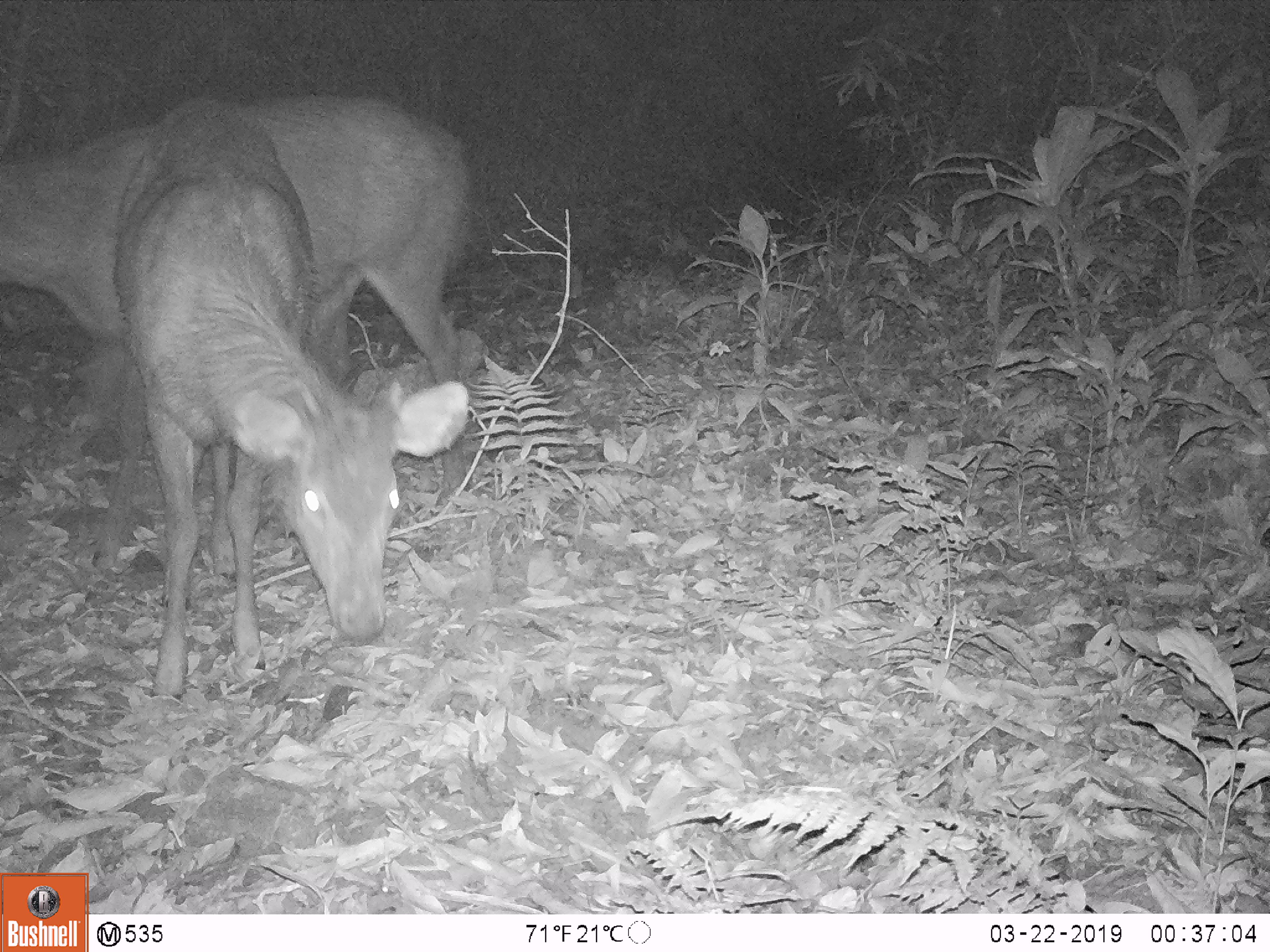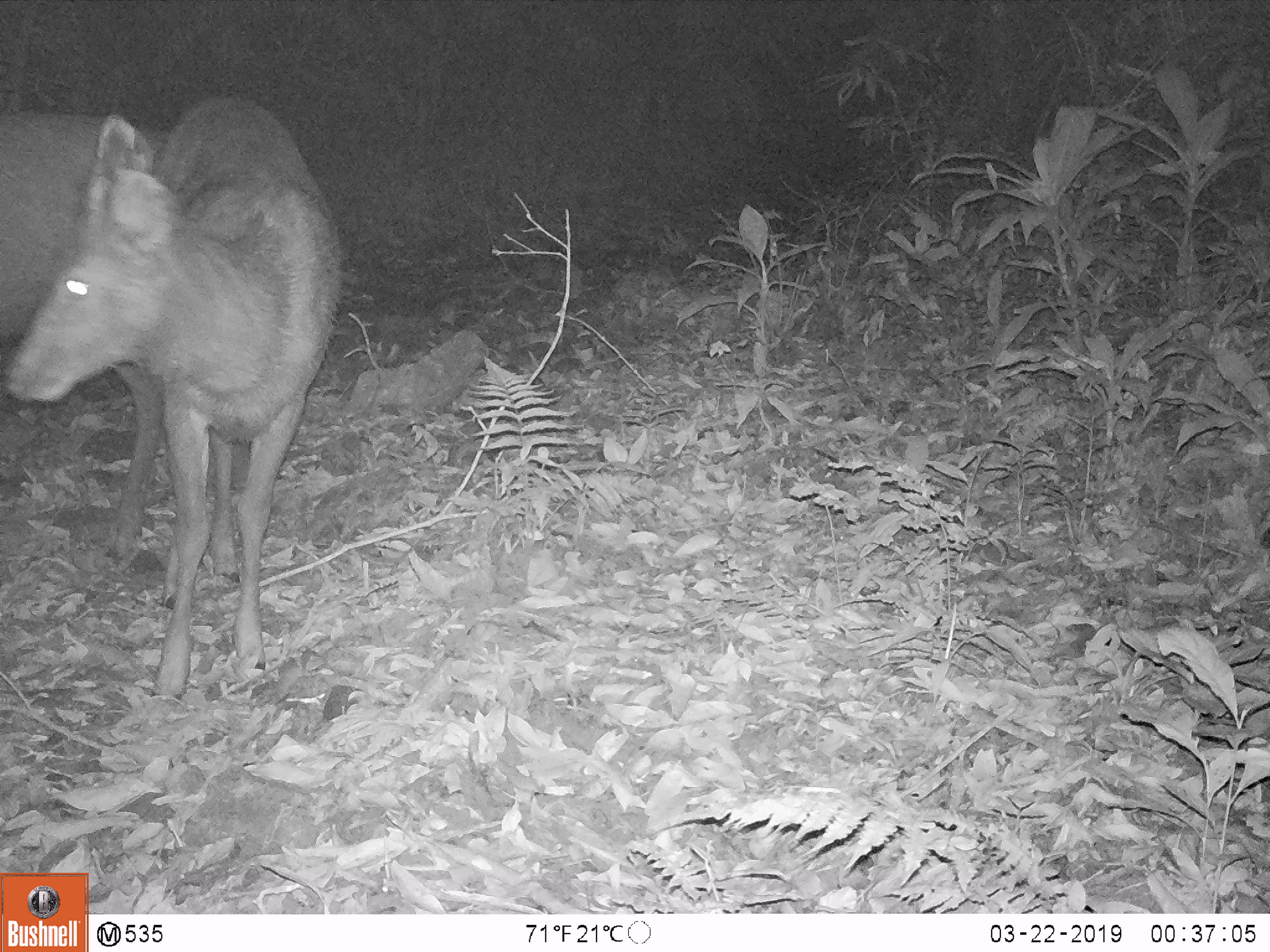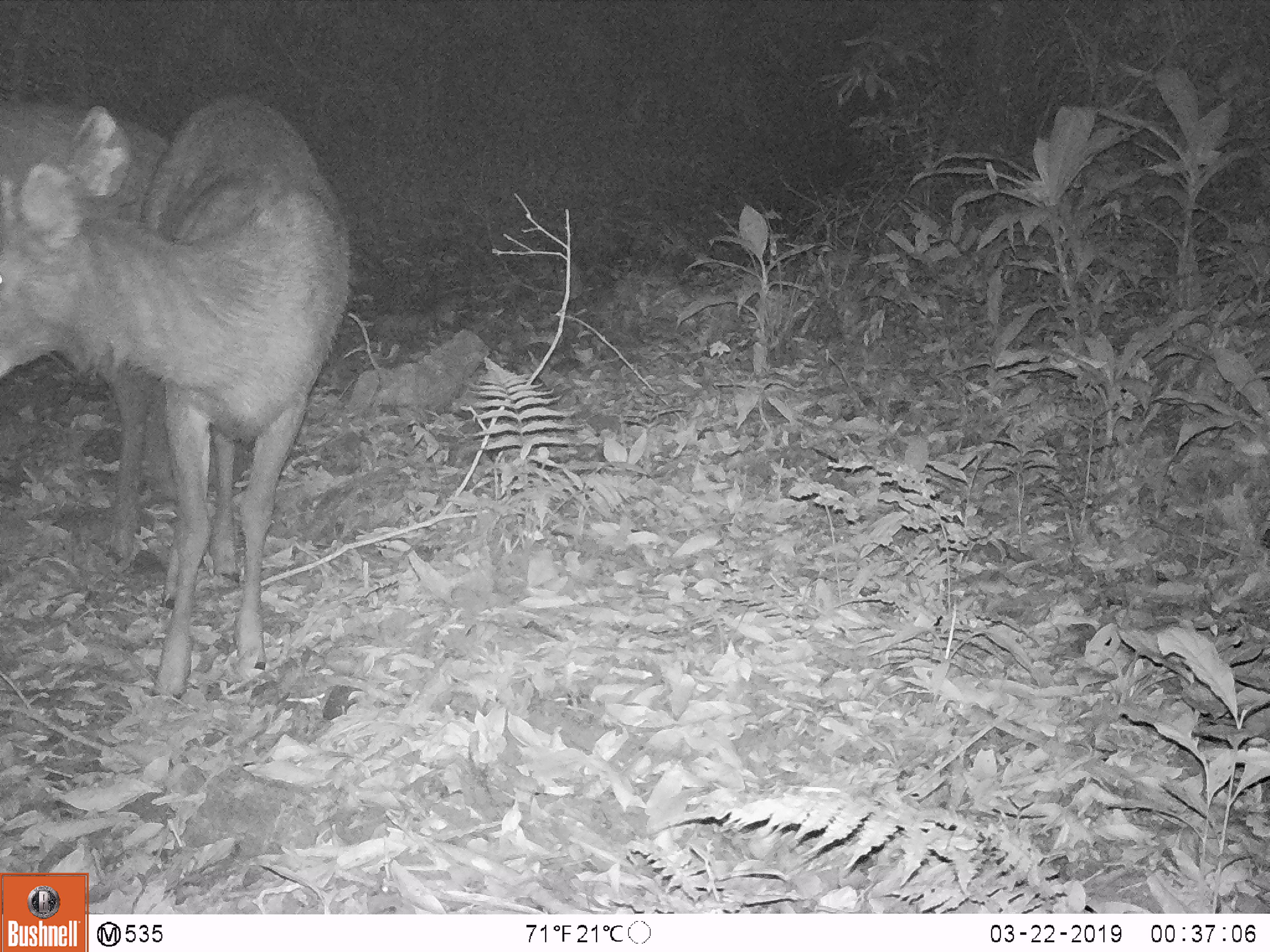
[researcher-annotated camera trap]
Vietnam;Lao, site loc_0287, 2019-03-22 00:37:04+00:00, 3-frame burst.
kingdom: Animalia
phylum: Chordata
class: Mammalia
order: Artiodactyla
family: Cervidae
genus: Rusa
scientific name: Rusa unicolor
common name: sambar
Sambar (Rusa unicolor). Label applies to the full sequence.